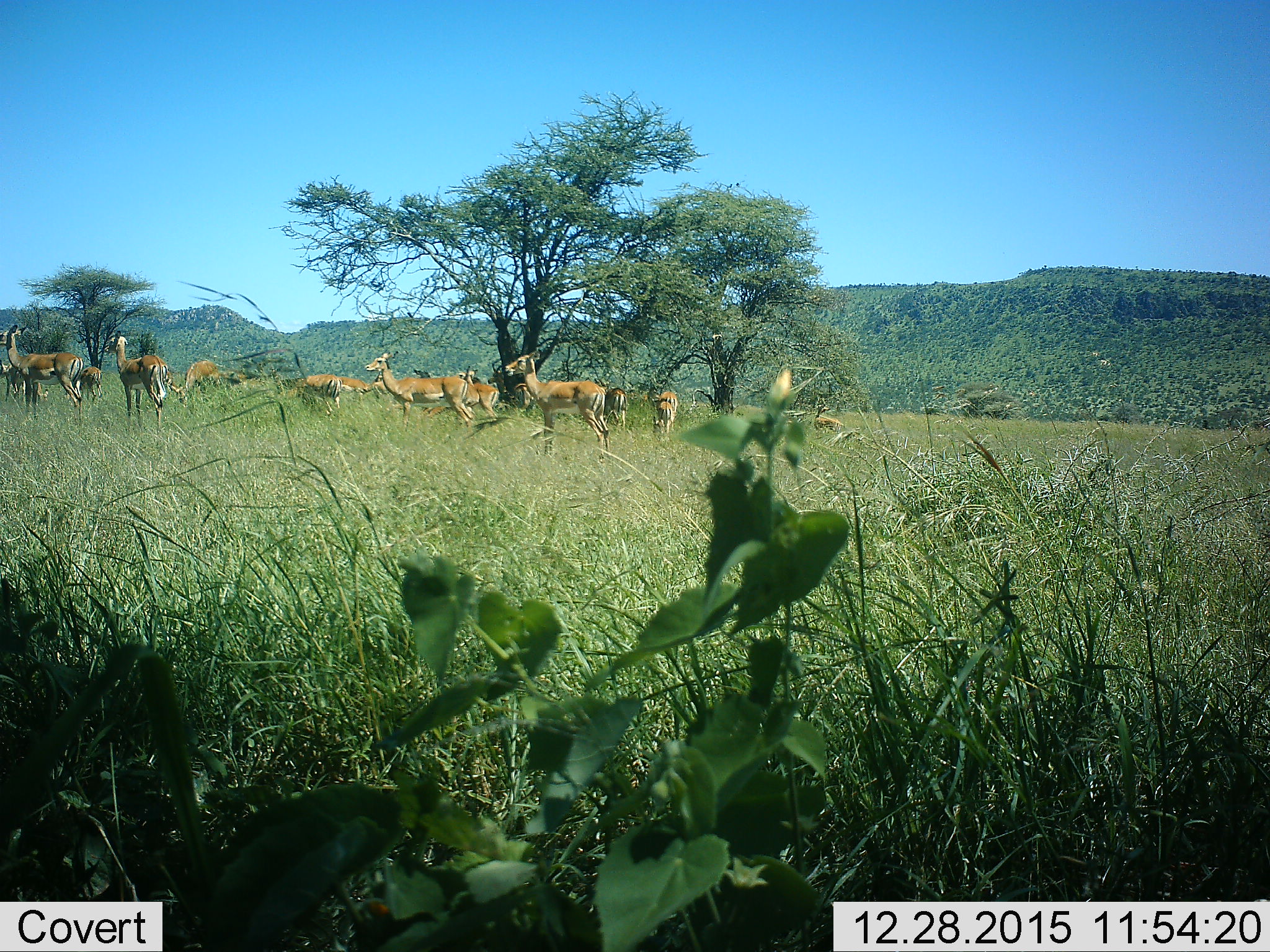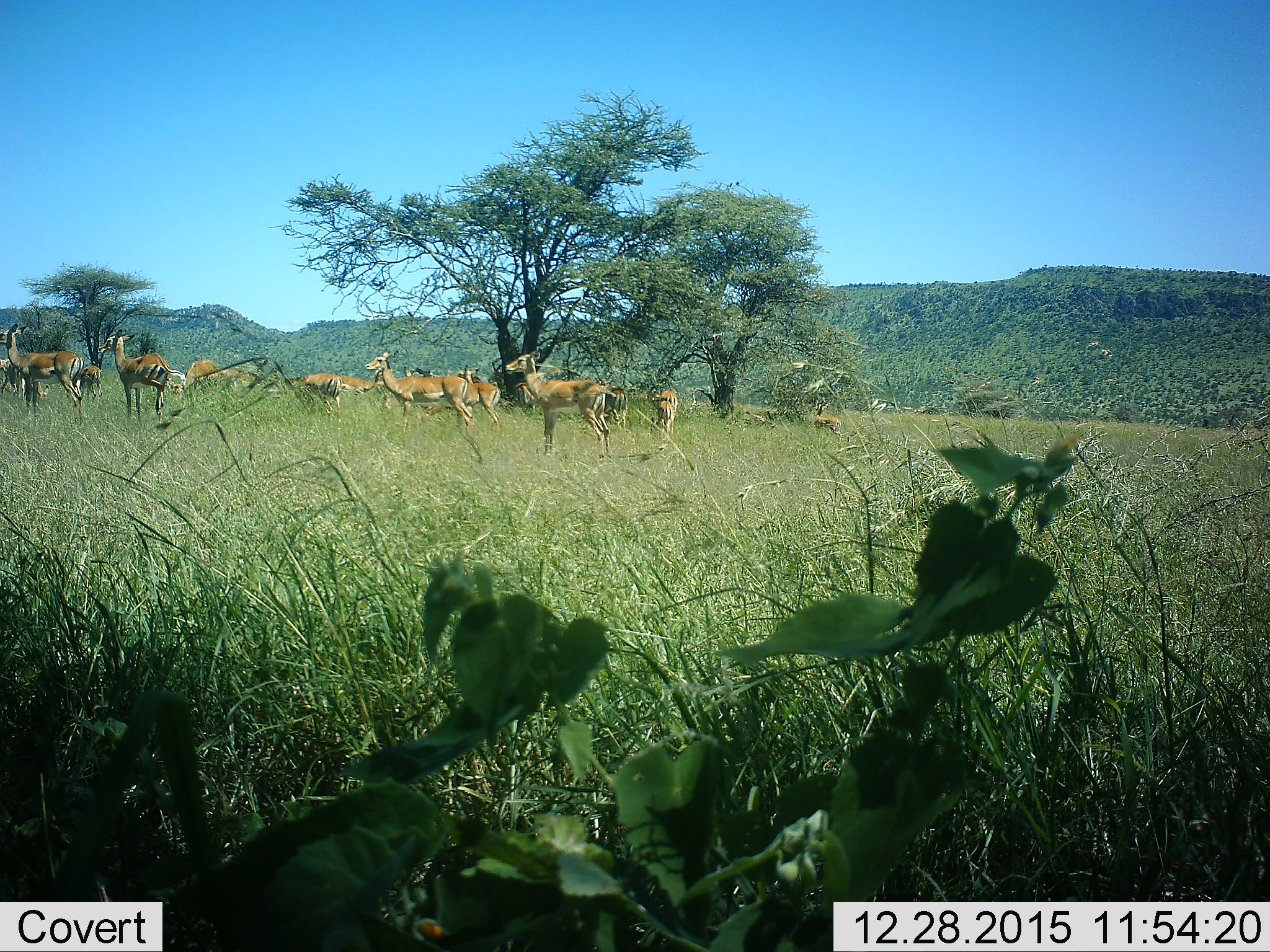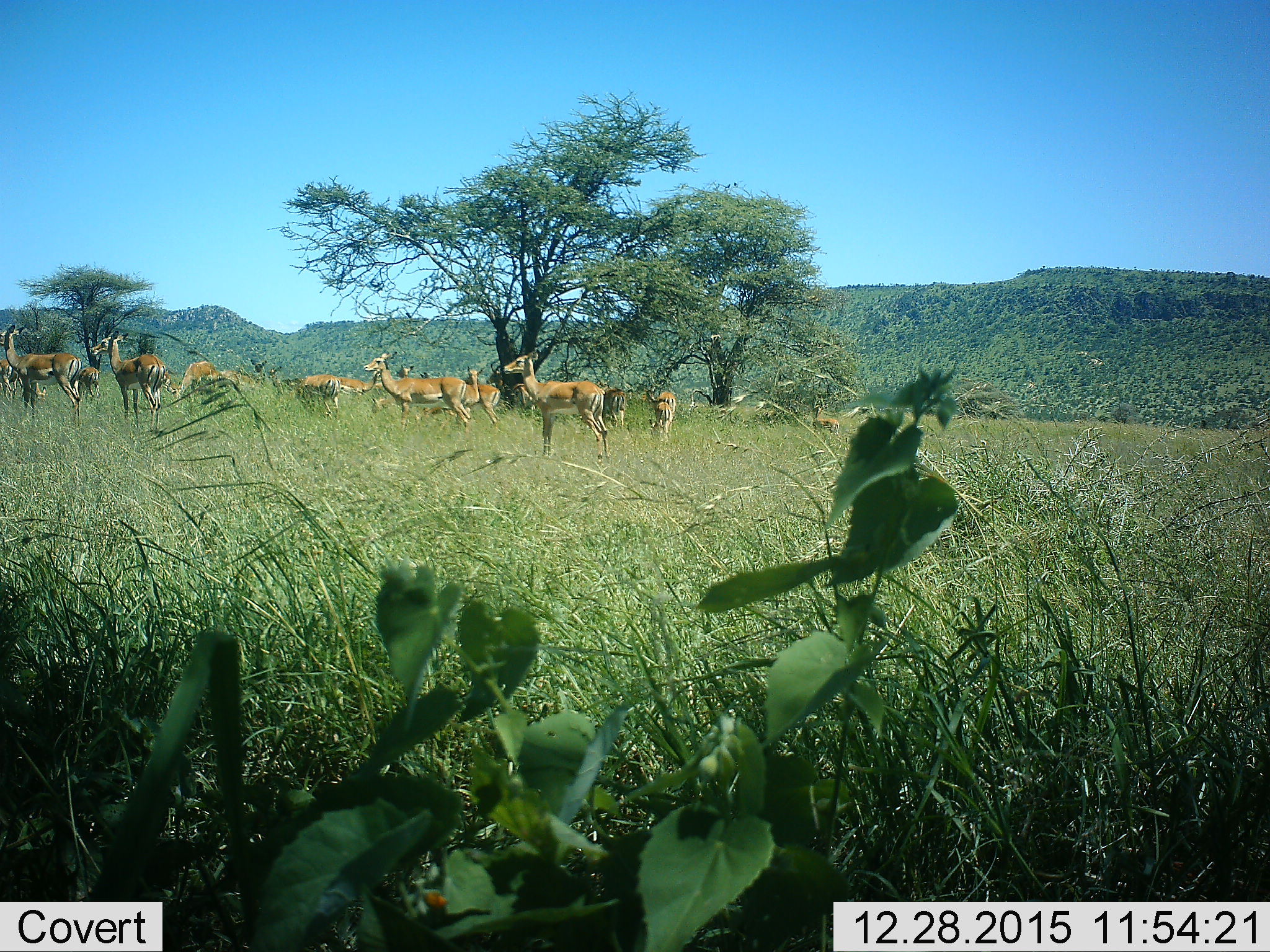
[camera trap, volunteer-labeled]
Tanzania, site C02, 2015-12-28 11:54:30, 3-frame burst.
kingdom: Animalia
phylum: Chordata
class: Mammalia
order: Artiodactyla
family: Bovidae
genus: Aepyceros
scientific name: Aepyceros melampus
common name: impala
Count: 11-50.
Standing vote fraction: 89%.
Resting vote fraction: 11%.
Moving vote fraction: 11%.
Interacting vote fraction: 33%.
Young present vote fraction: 44%.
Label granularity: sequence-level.